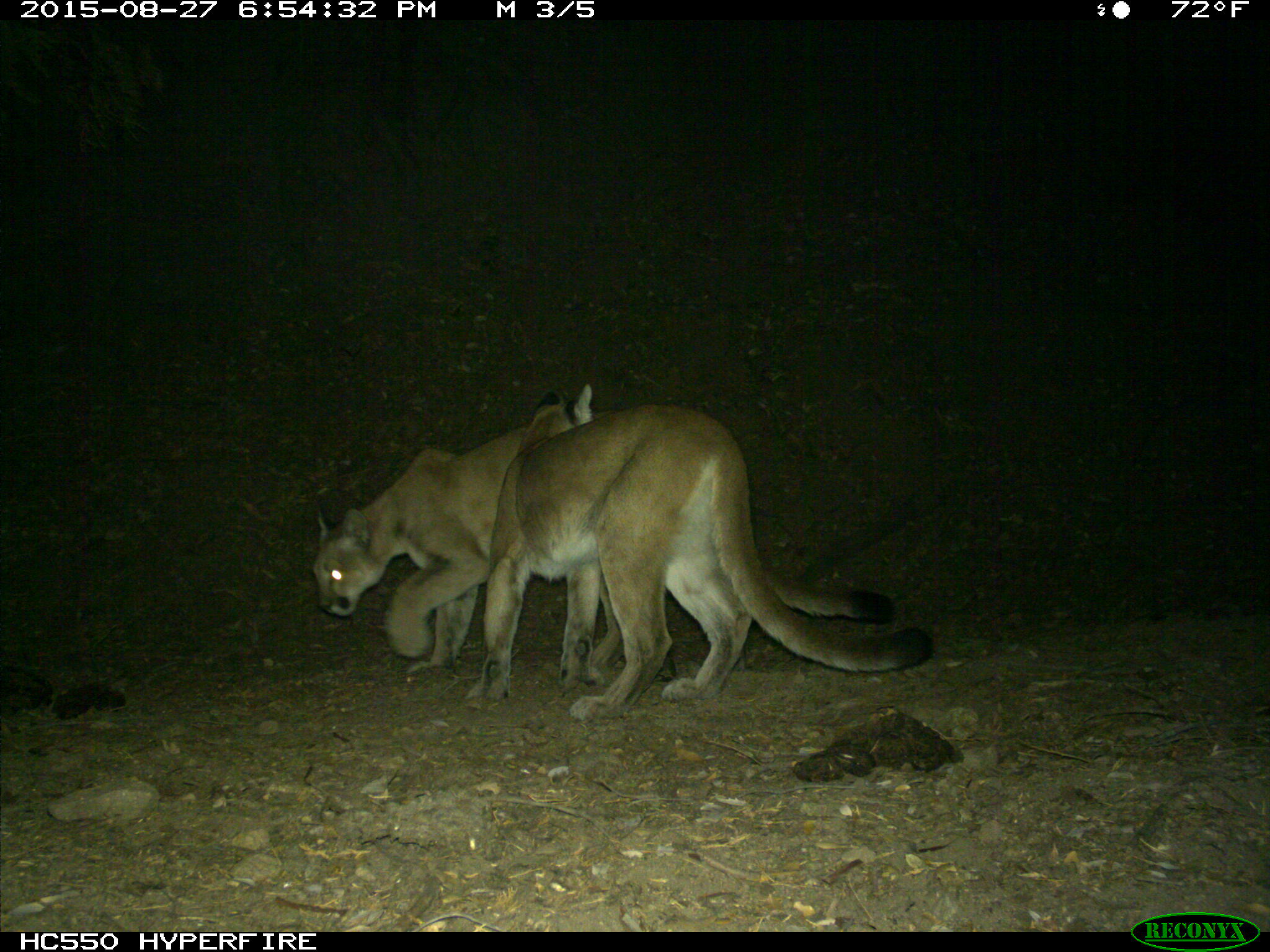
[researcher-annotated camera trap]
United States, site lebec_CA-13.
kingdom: Animalia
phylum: Chordata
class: Mammalia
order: Carnivora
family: Felidae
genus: Puma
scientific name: Puma concolor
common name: mountain lion